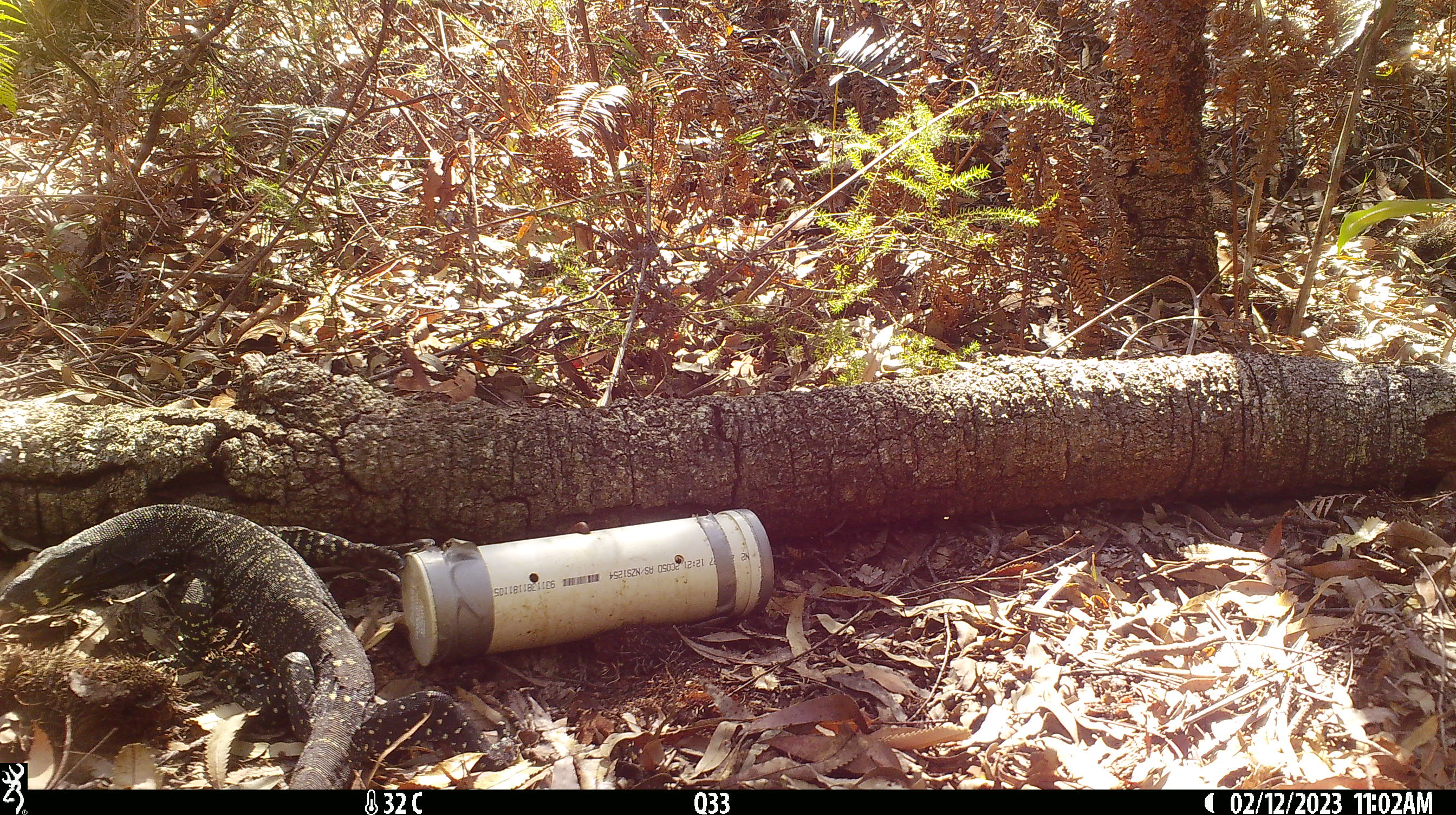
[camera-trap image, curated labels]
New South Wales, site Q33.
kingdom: Animalia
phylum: Chordata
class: Reptilia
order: Squamata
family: Varanidae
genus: Varanus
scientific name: Varanus varius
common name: lace monitor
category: goanna